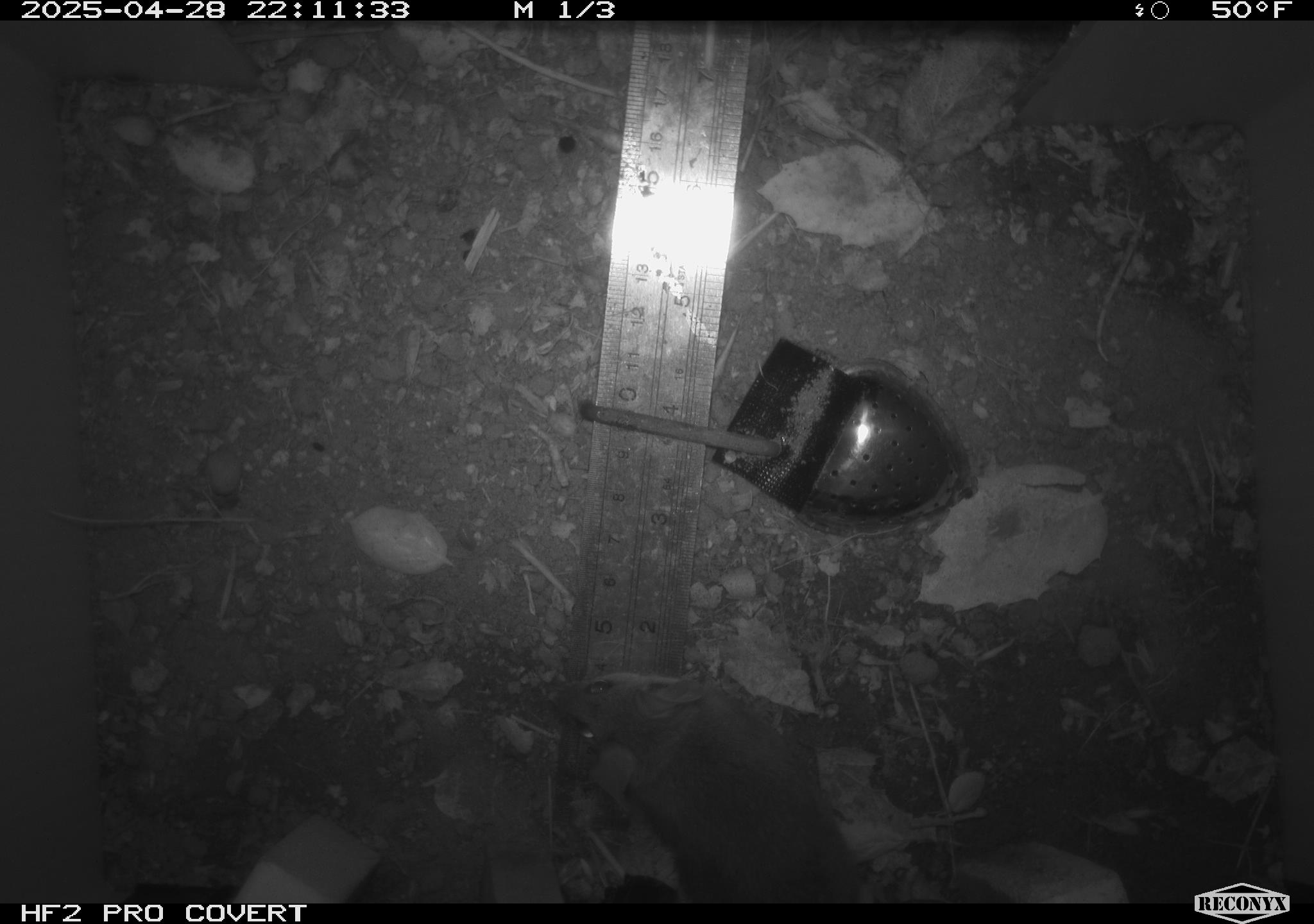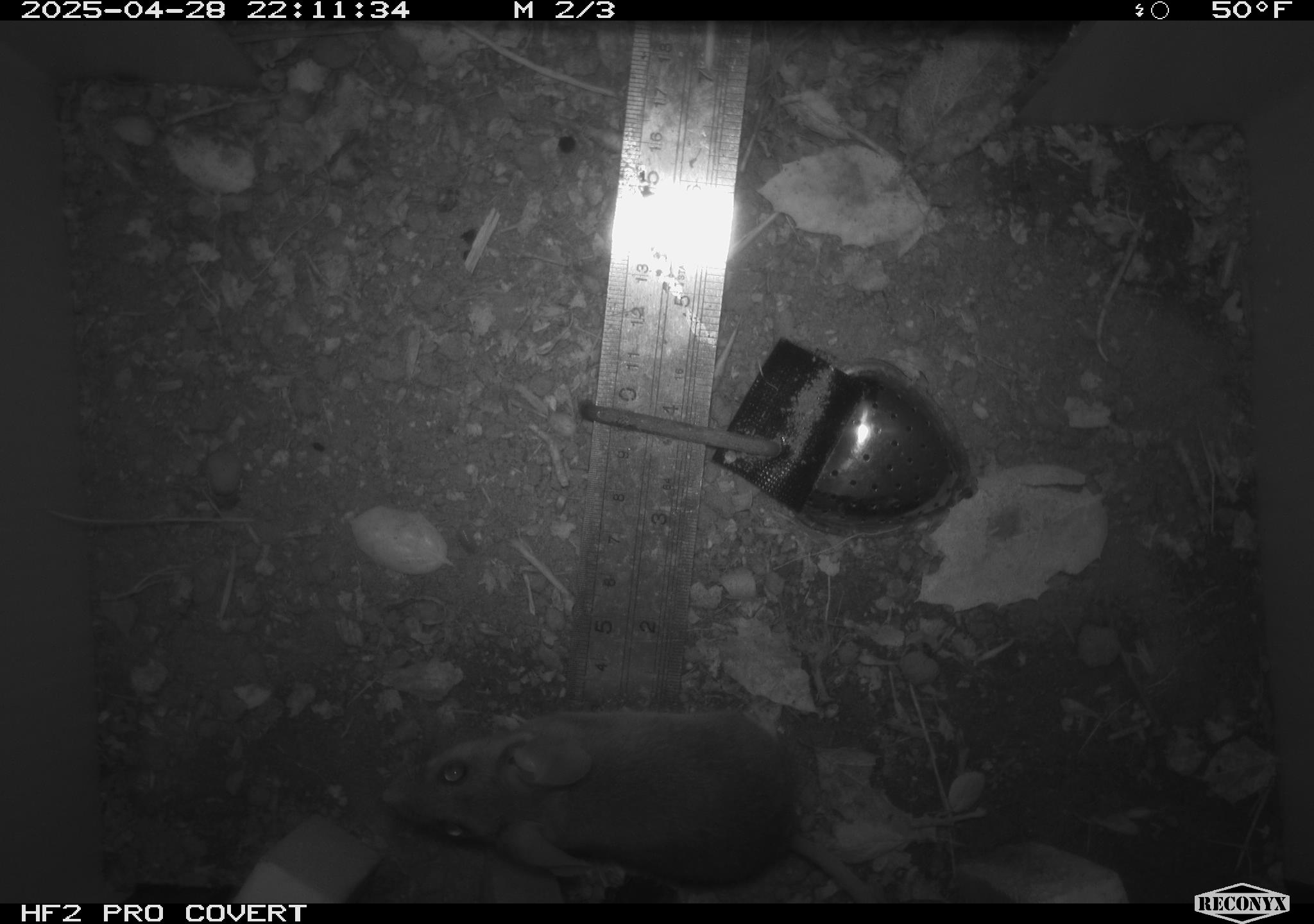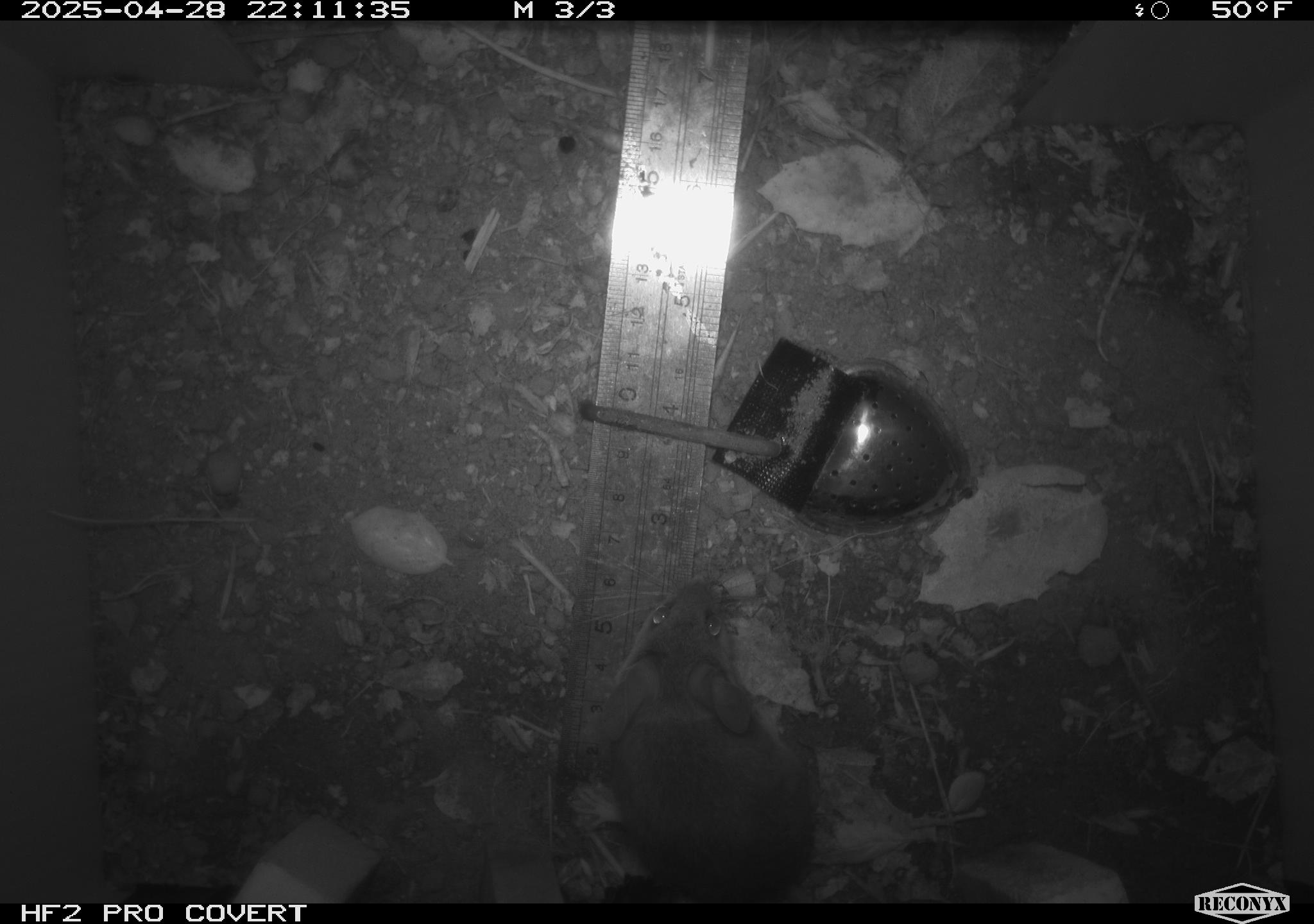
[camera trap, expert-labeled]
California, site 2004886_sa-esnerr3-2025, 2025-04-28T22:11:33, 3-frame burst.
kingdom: Animalia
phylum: Chordata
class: Mammalia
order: Rodentia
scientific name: Rodentia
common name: rodent